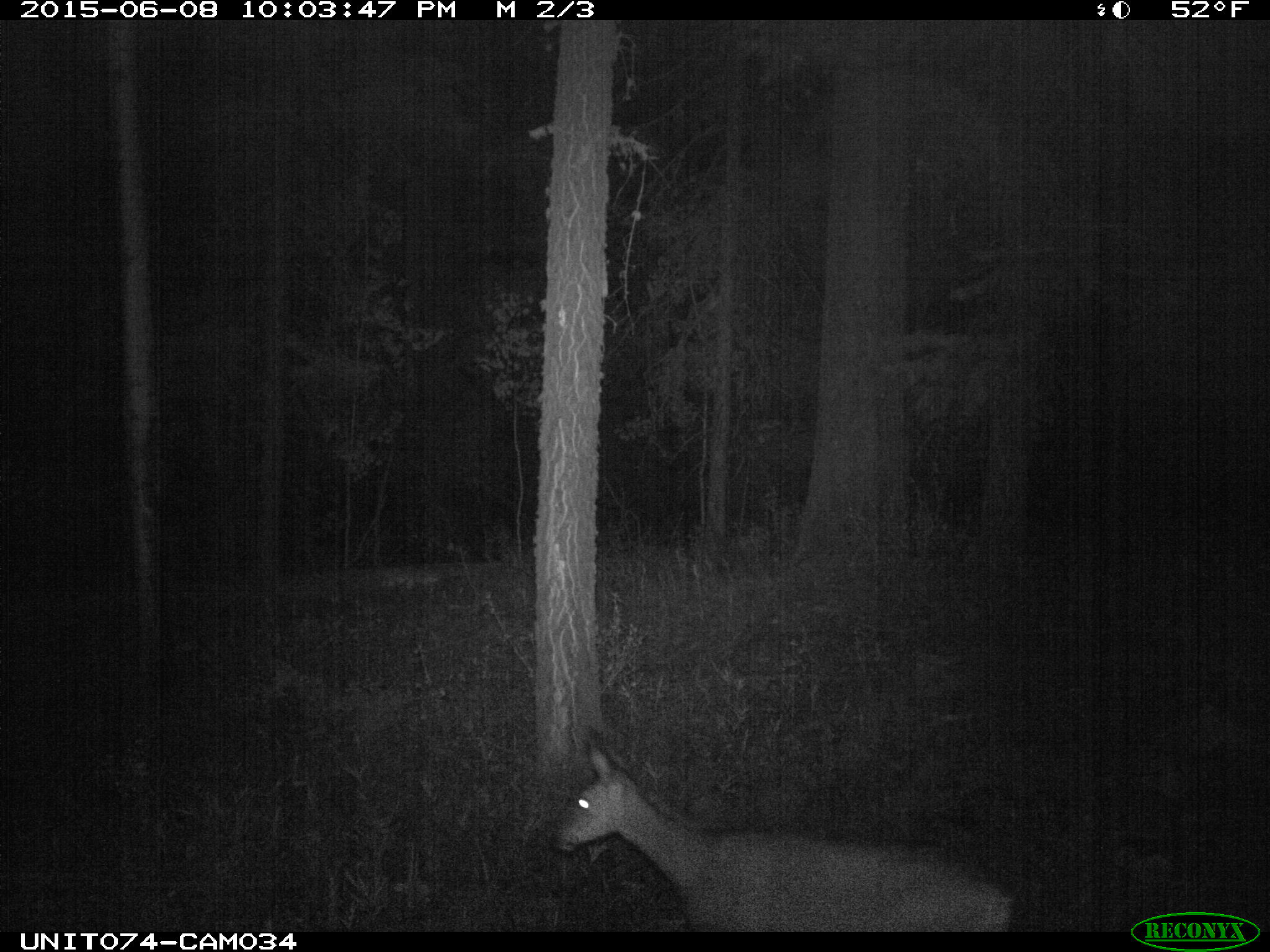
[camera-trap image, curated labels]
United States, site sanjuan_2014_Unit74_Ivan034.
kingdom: Animalia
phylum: Chordata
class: Mammalia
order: Artiodactyla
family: Cervidae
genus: Odocoileus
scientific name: Odocoileus hemionus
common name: mule deer